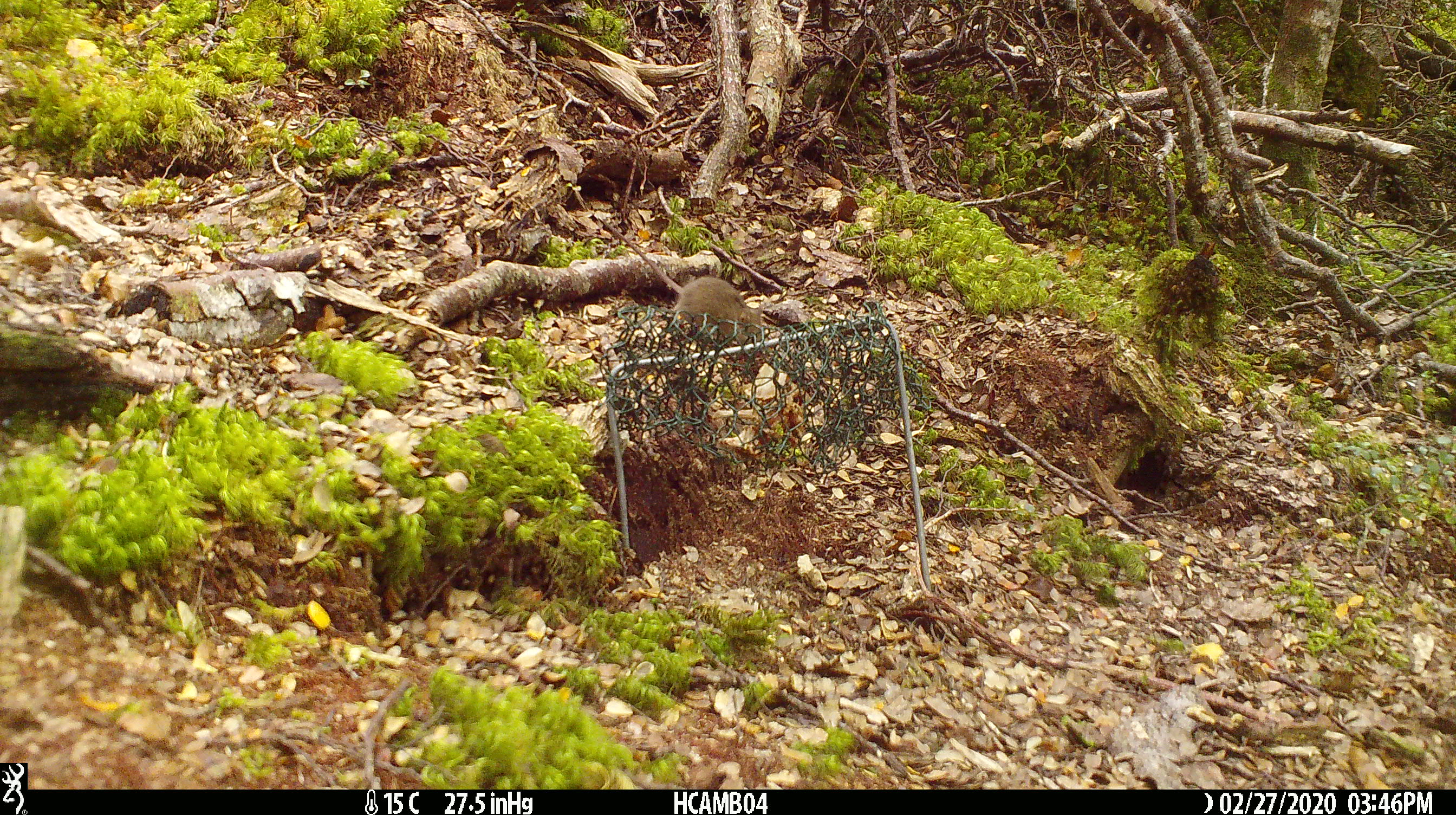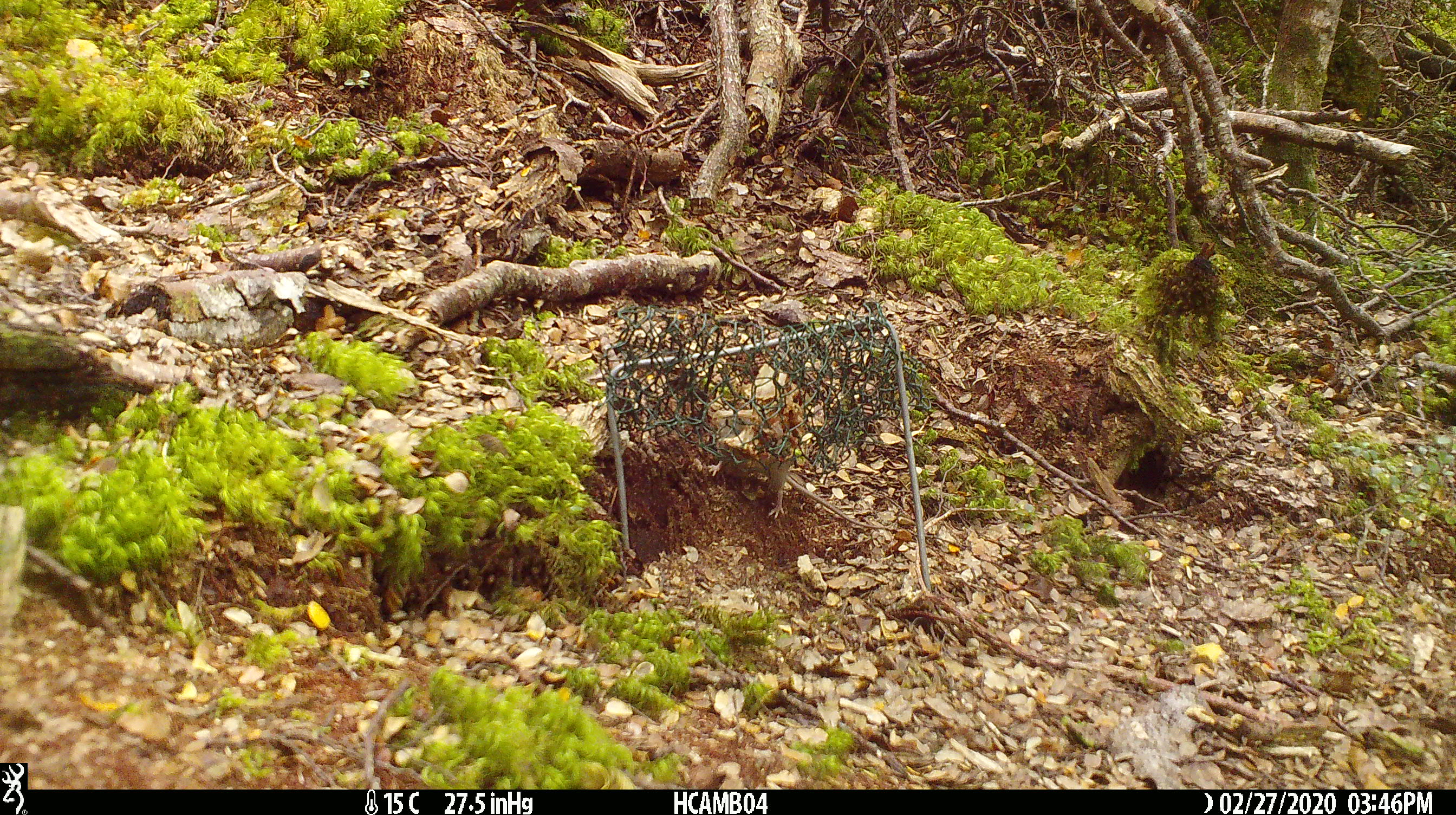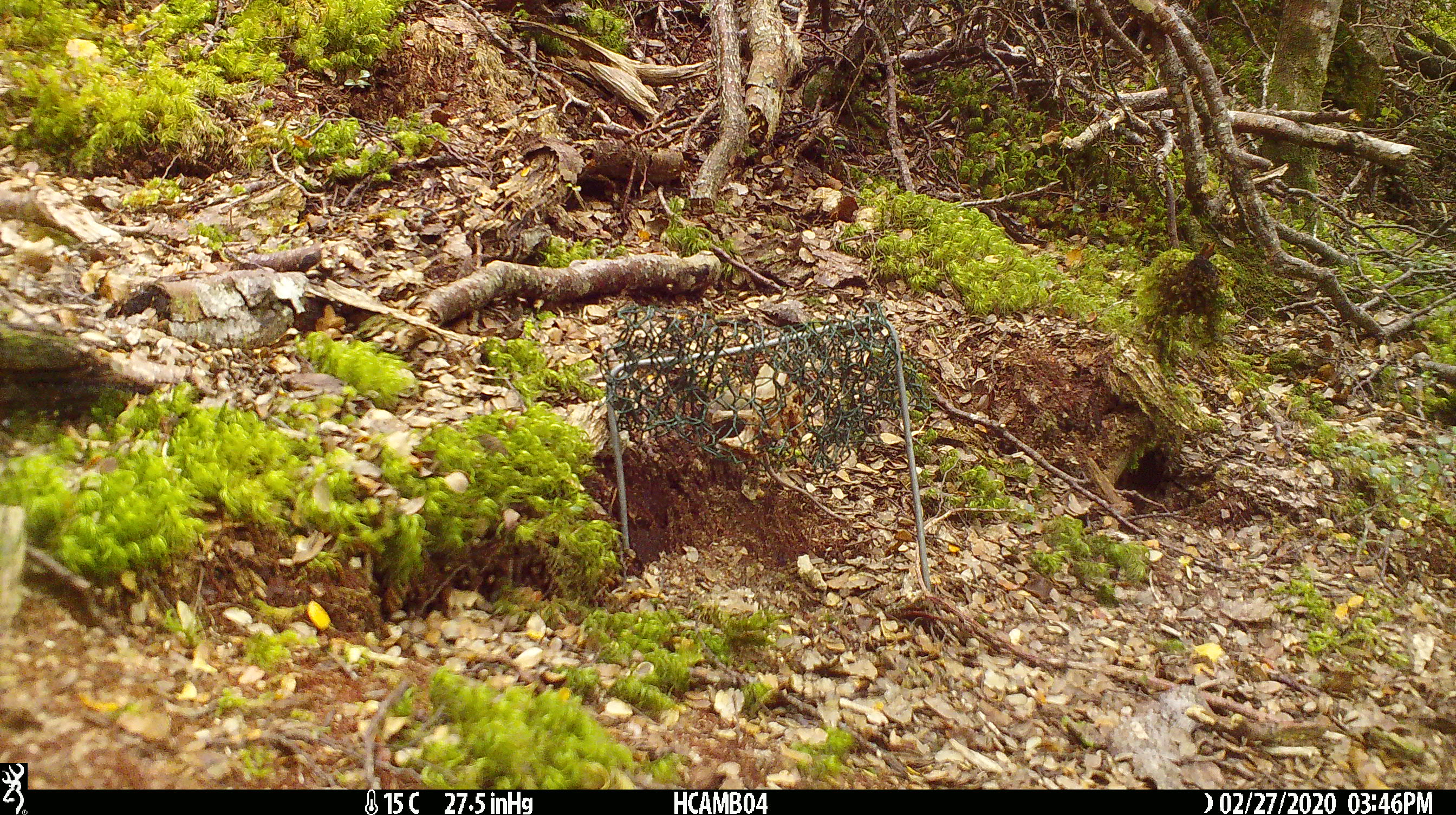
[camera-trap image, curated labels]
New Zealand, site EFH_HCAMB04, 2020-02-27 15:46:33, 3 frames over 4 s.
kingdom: Animalia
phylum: Chordata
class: Mammalia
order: Rodentia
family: Muridae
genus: Mus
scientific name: Mus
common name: mouse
Mouse (Mus).